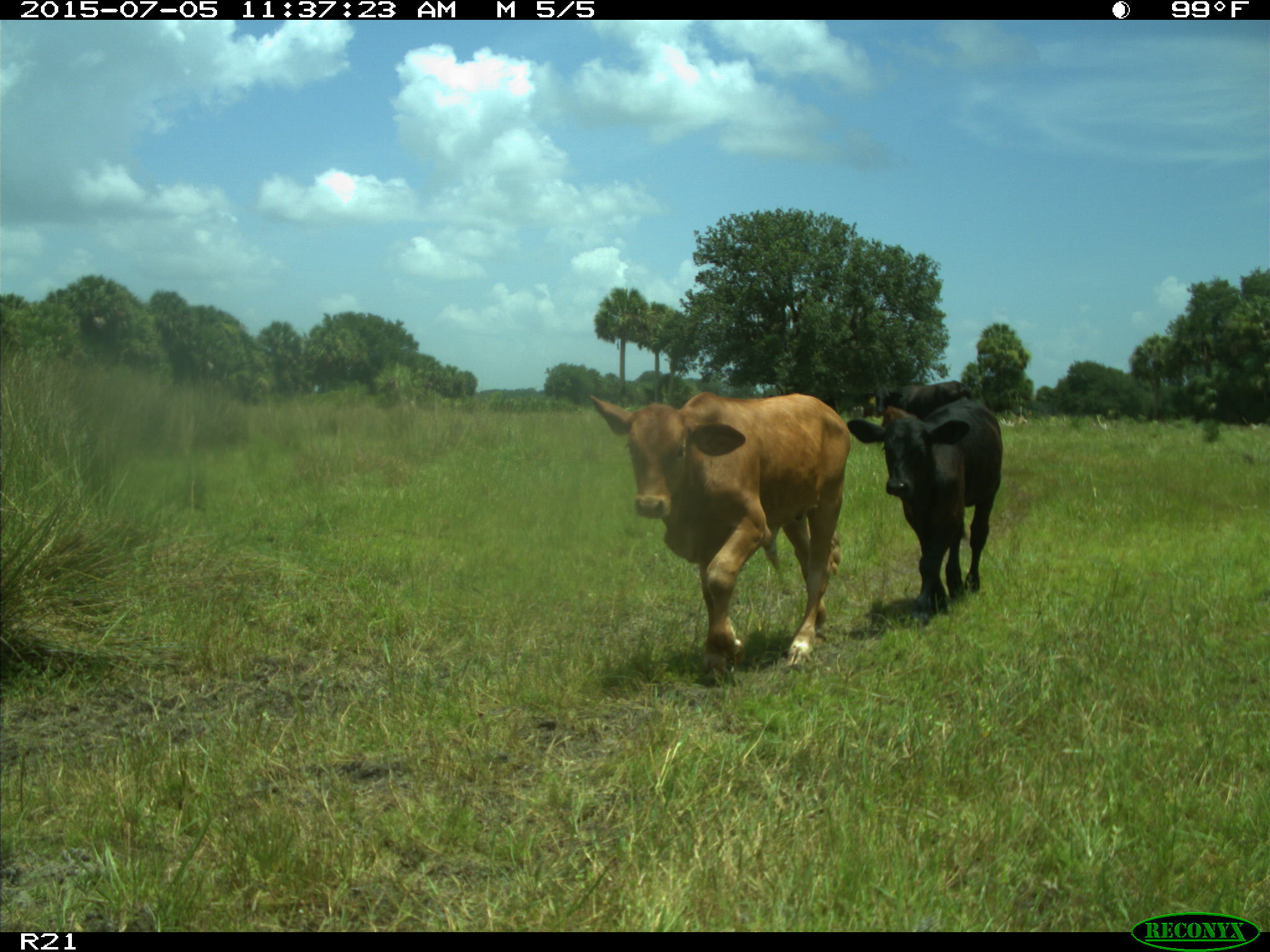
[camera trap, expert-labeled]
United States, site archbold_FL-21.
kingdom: Animalia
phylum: Chordata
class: Mammalia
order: Artiodactyla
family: Bovidae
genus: Bos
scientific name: Bos taurus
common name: domestic cow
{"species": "Bos taurus (domestic cow)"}